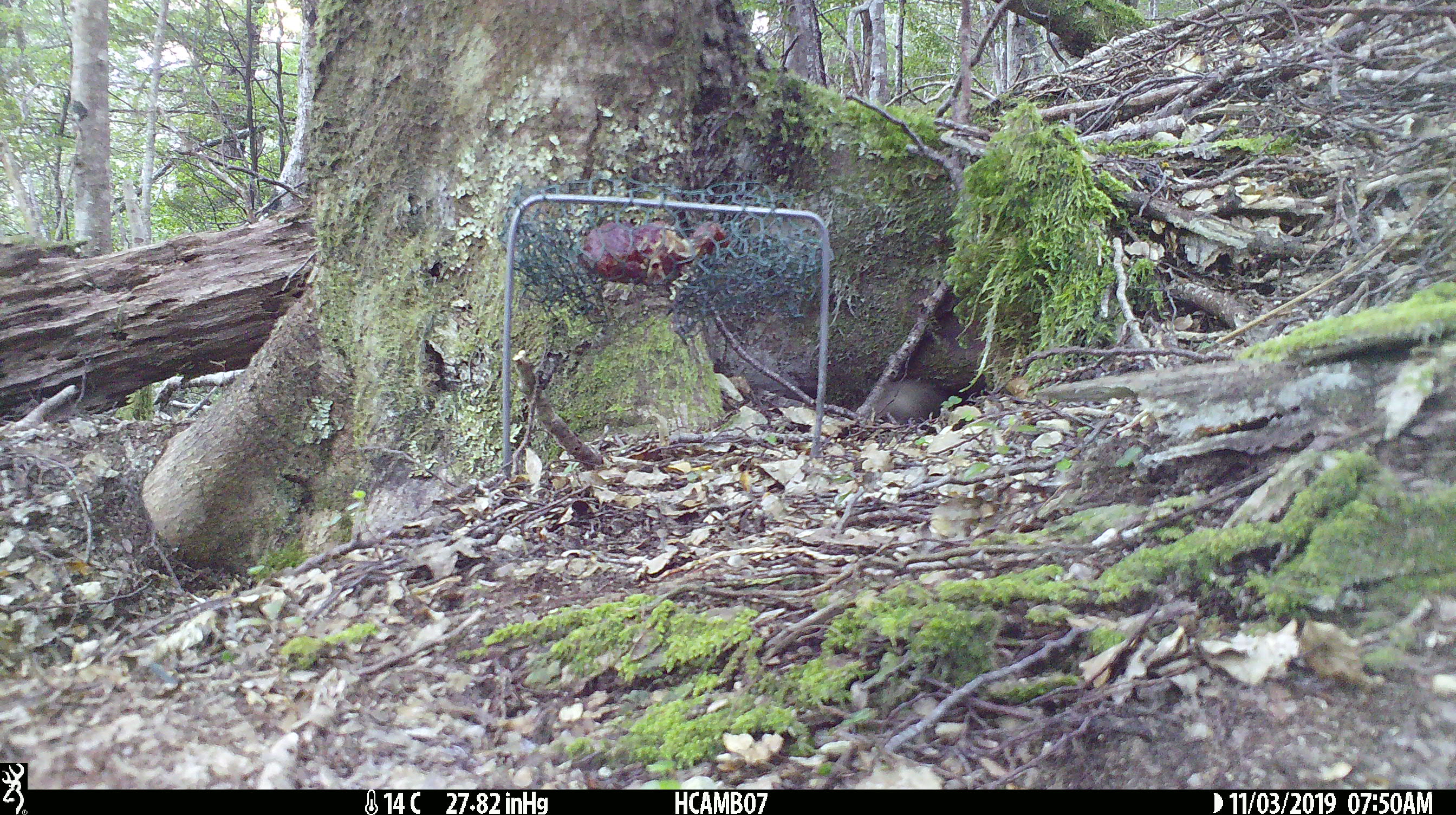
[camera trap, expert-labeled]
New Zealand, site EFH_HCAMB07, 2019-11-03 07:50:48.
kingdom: Animalia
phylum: Chordata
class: Mammalia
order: Rodentia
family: Muridae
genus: Mus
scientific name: Mus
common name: mouse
Mouse (Mus).